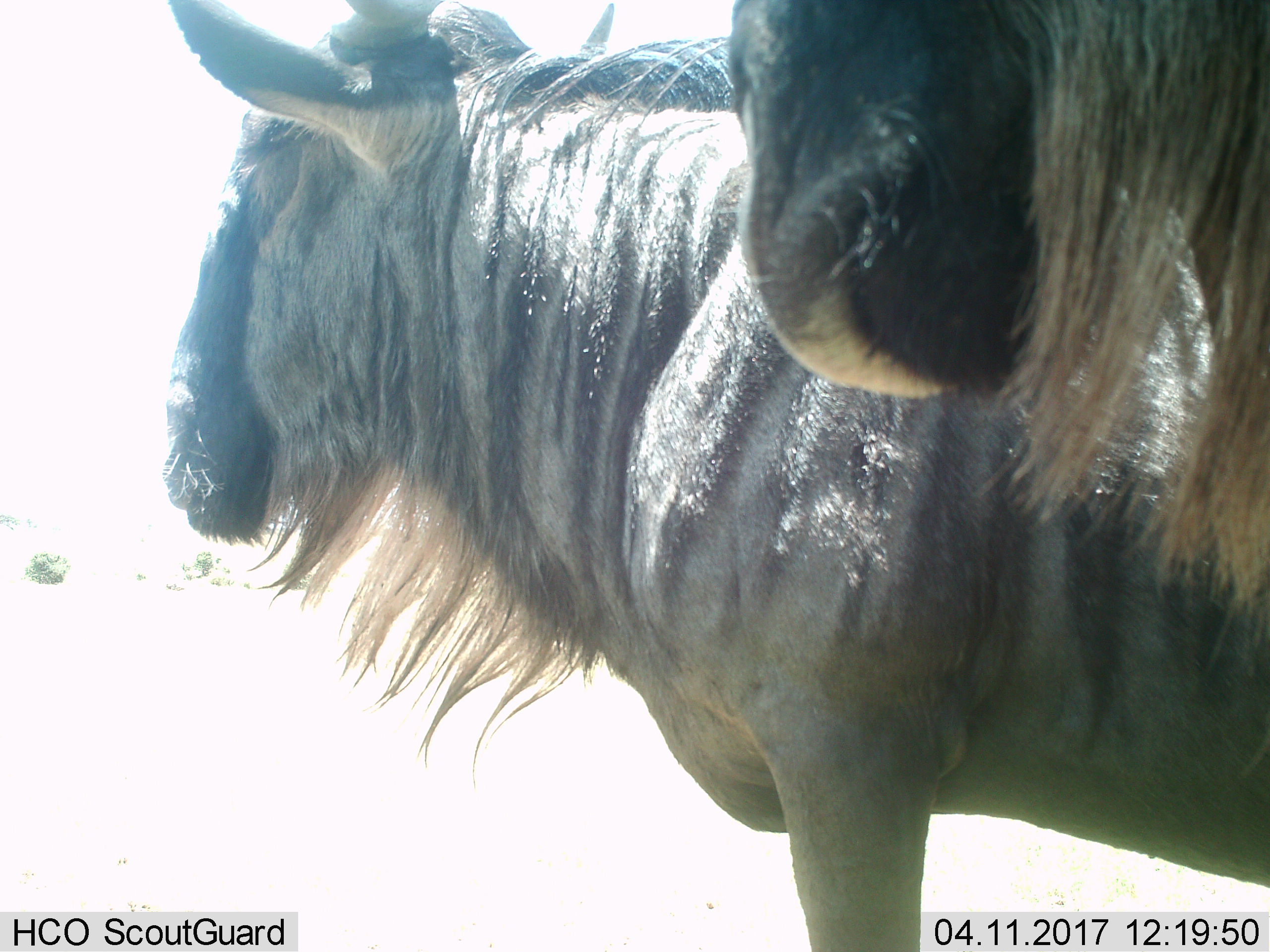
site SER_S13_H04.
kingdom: Animalia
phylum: Chordata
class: Mammalia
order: Artiodactyla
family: Bovidae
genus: Connochaetes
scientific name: Connochaetes taurinus taurinus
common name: blue wildebeest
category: wildebeestblue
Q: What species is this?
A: Wildebeestblue (blue wildebeest) (Connochaetes taurinus taurinus).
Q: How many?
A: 2.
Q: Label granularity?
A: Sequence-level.